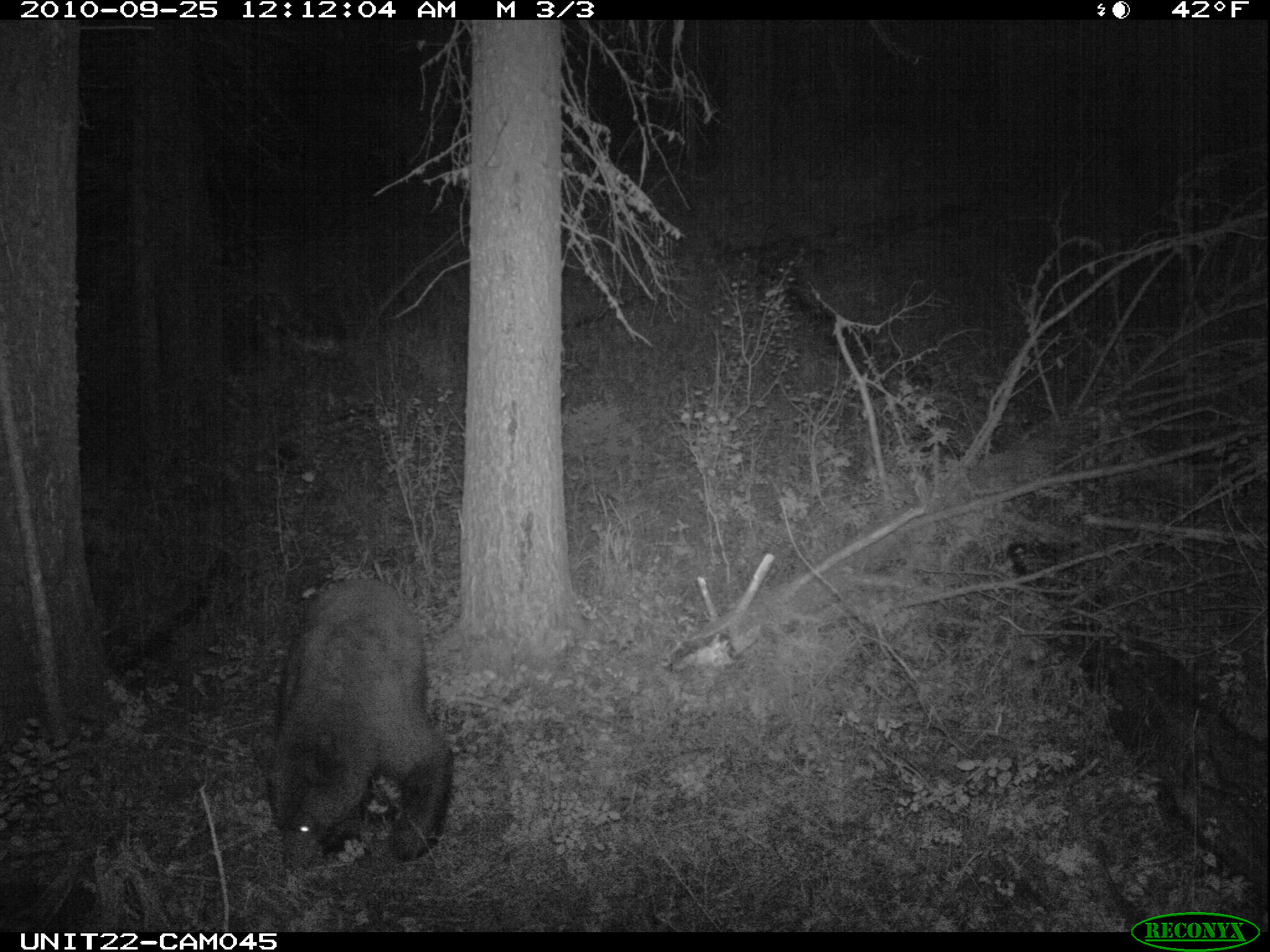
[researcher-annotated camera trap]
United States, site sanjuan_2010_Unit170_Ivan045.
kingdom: Animalia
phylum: Chordata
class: Mammalia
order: Carnivora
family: Ursidae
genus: Ursus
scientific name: Ursus americanus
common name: american black bear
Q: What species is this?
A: Ursus americanus (american black bear).